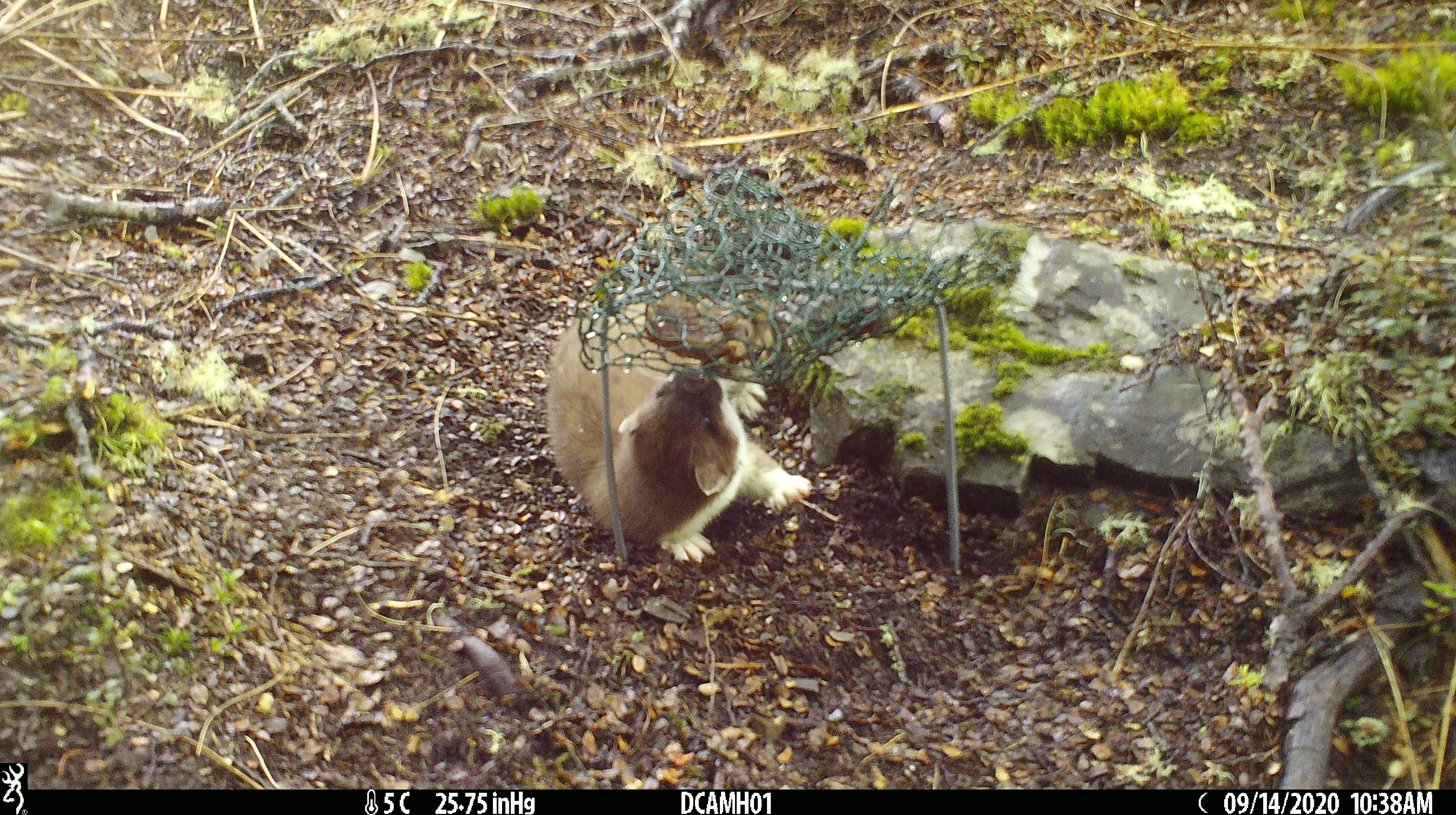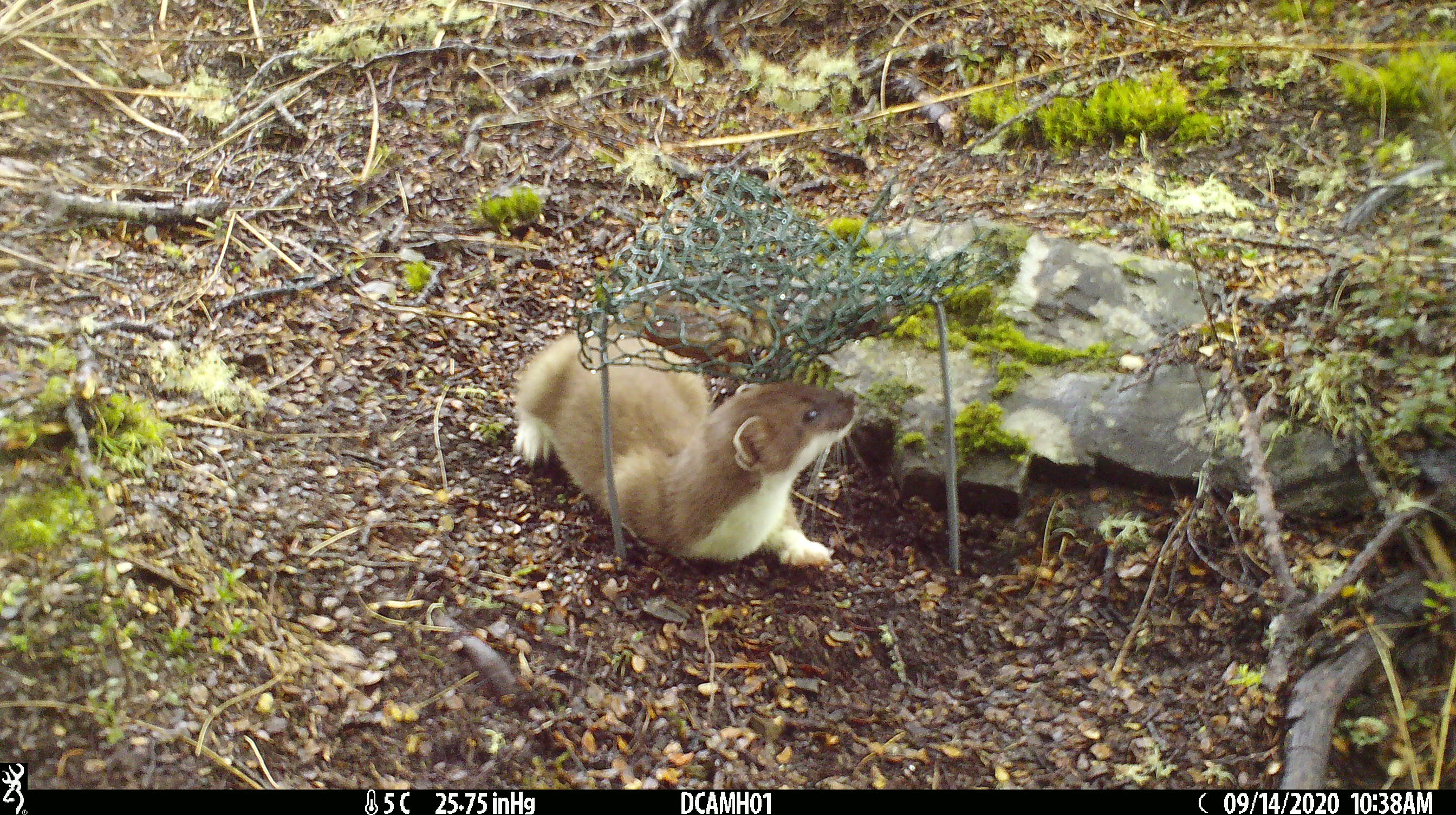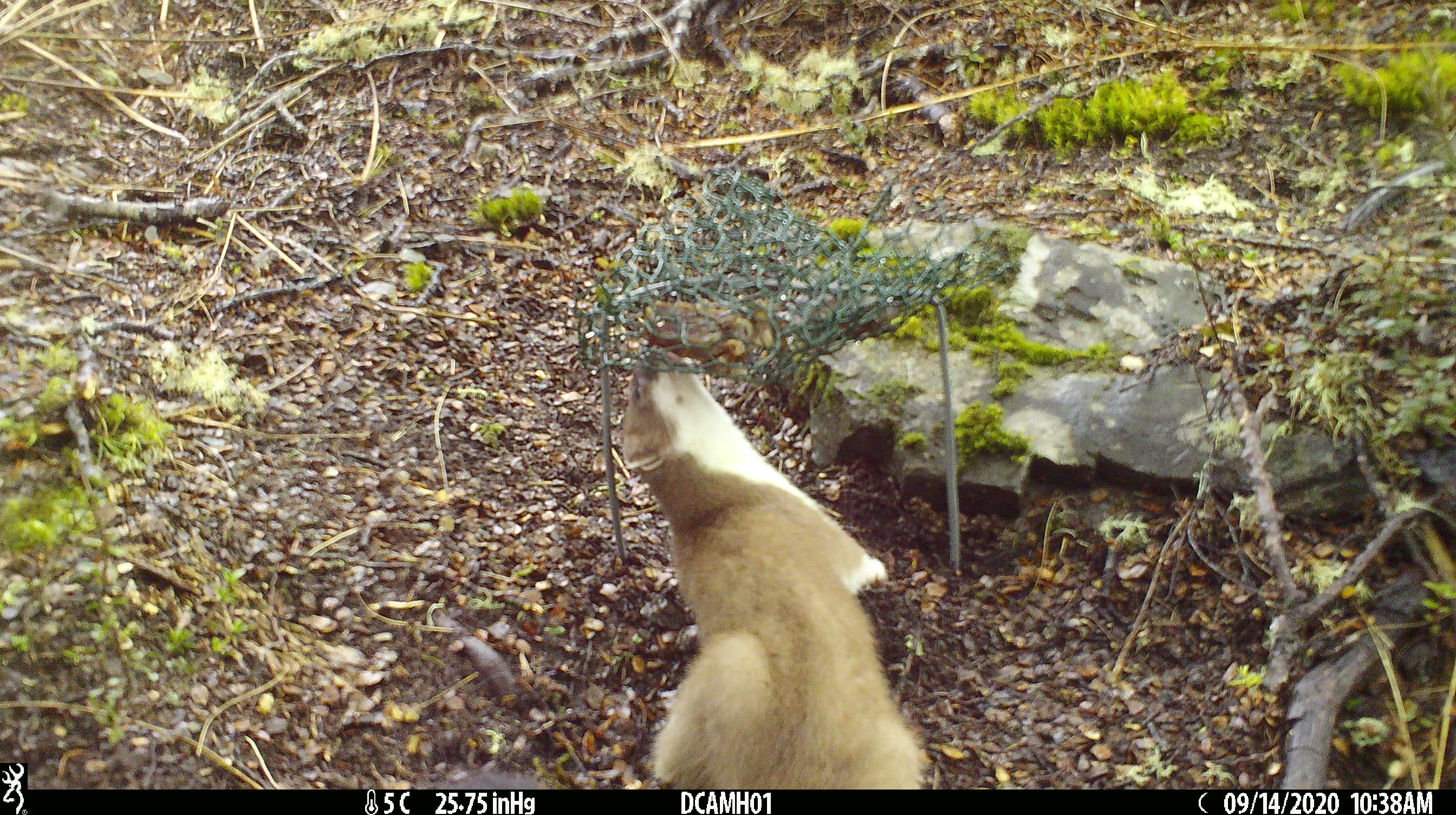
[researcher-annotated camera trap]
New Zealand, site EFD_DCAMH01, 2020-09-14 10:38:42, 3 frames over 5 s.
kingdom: Animalia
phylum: Chordata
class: Mammalia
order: Carnivora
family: Mustelidae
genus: Mustela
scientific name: Mustela erminea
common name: stoat